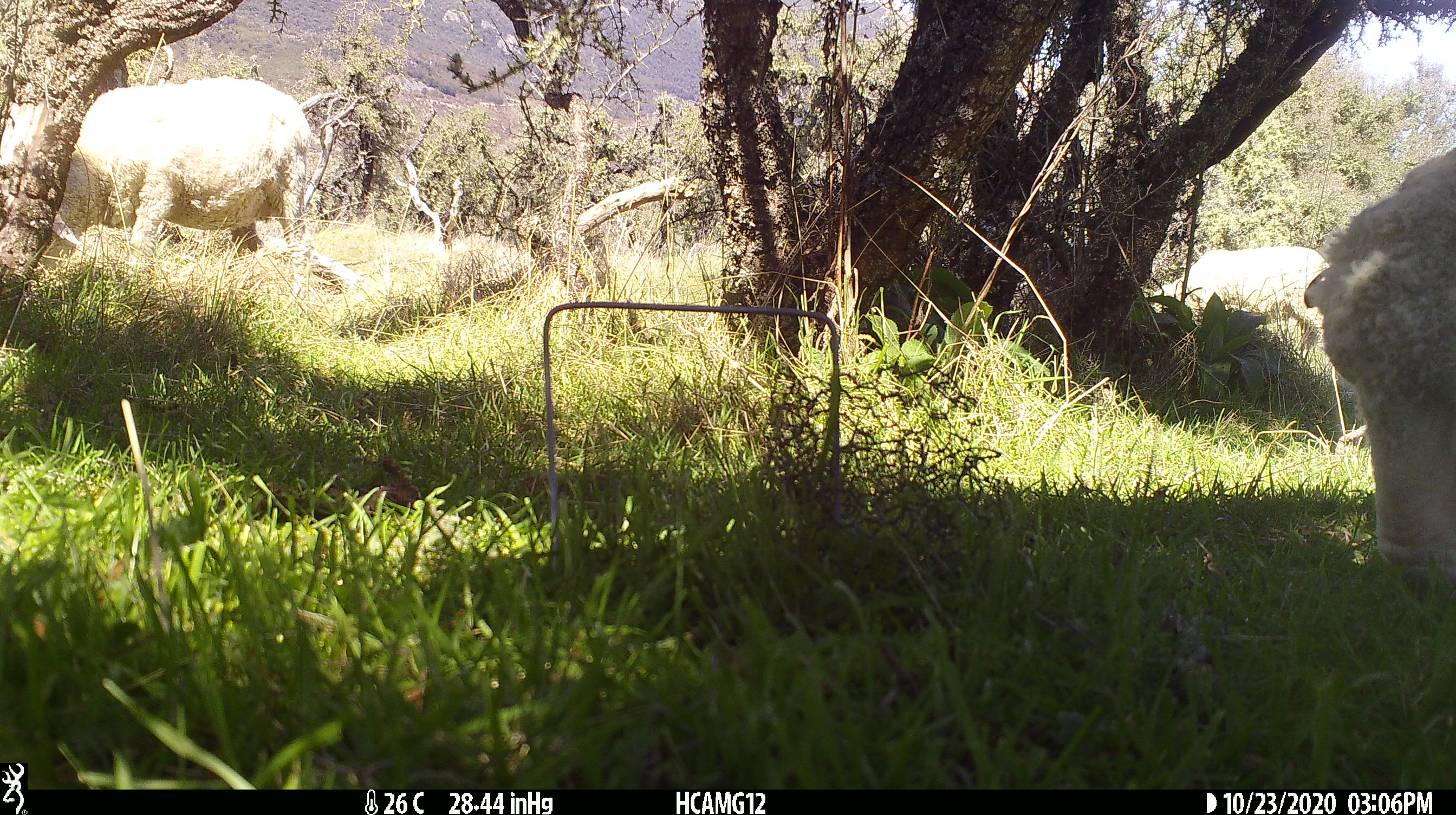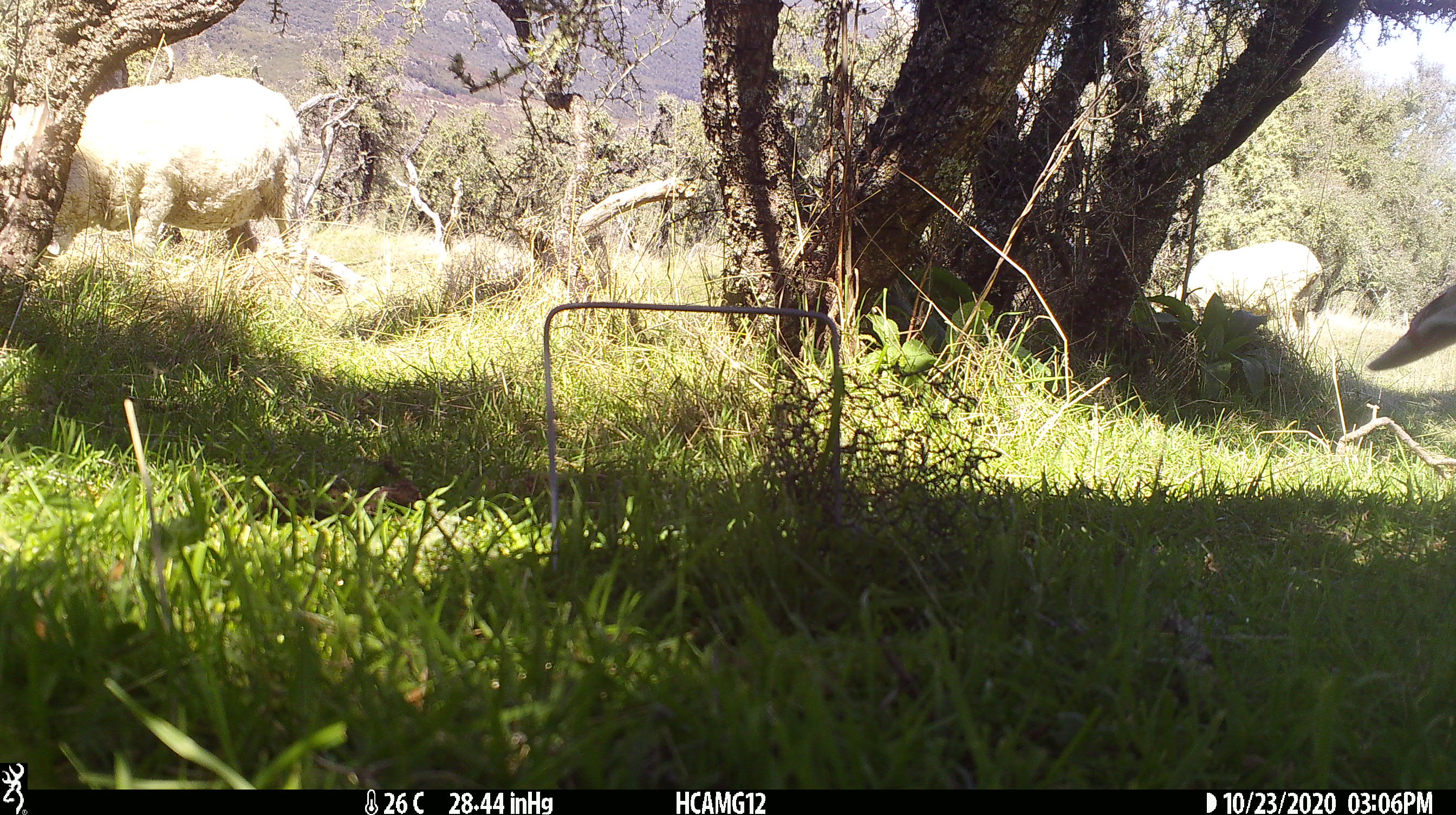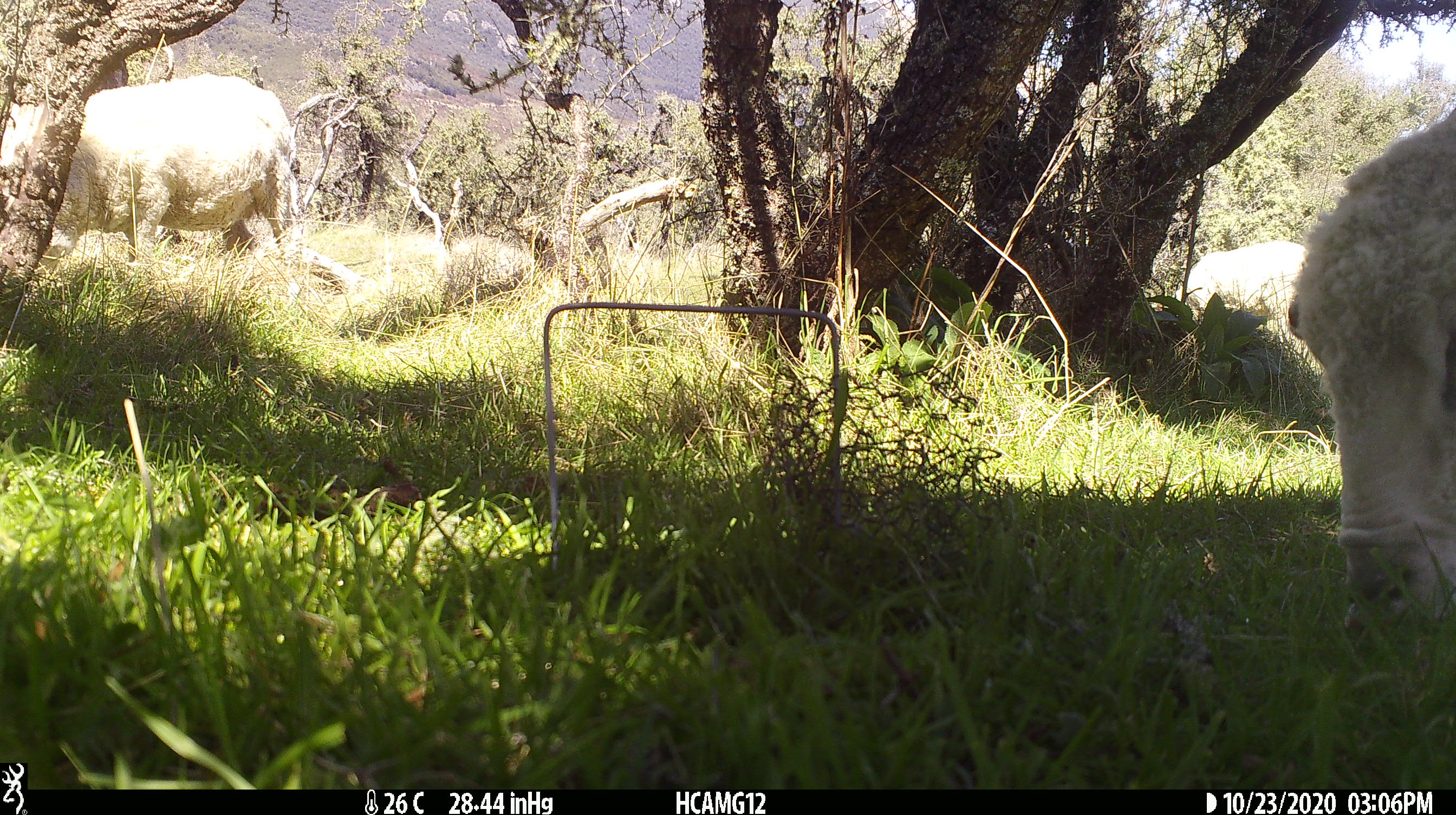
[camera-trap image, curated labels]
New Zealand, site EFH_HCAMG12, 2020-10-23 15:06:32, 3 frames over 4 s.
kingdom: Animalia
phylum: Chordata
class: Mammalia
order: Artiodactyla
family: Bovidae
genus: Ovis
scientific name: Ovis aries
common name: domestic sheep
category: sheep